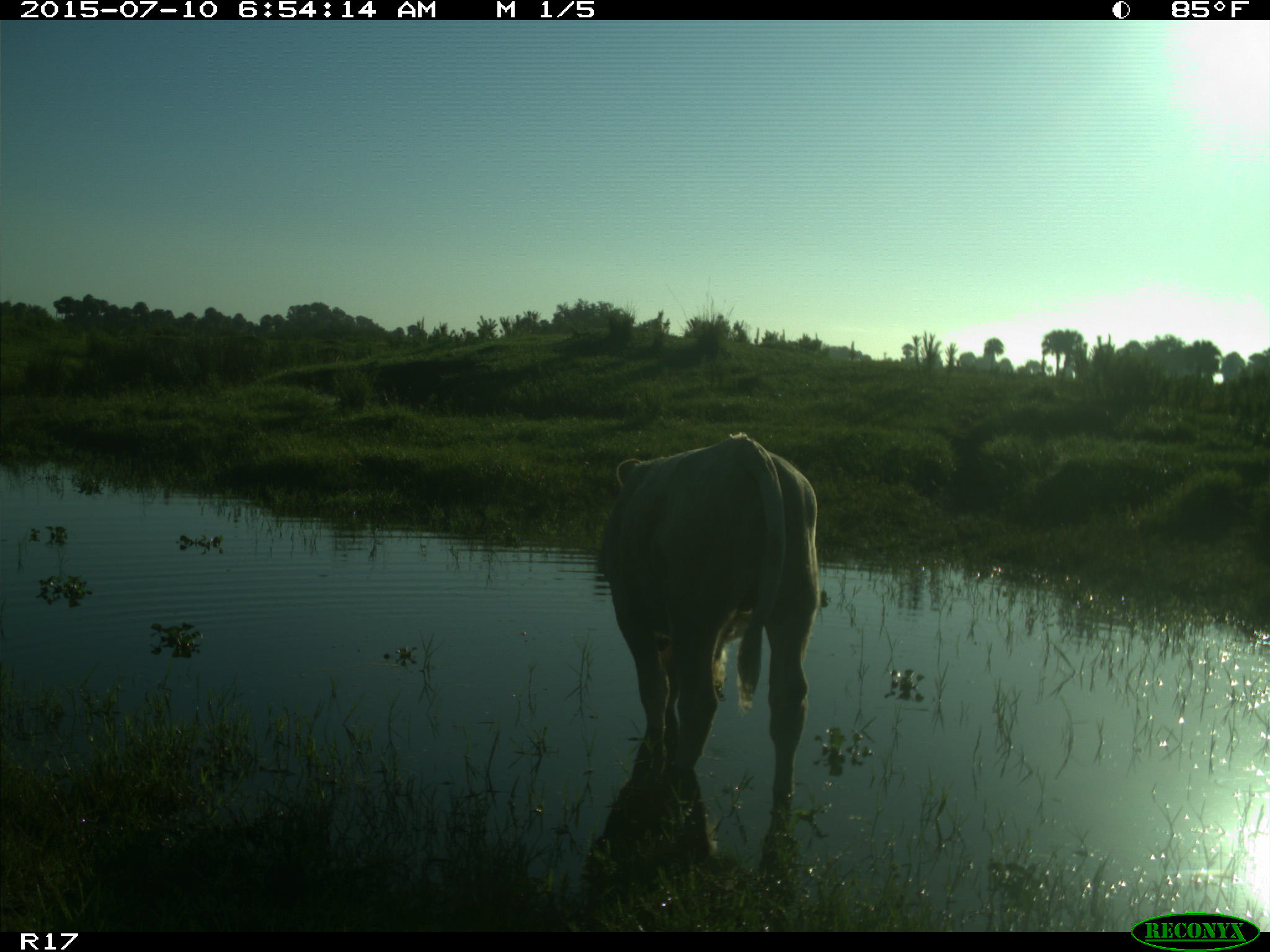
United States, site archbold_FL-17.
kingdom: Animalia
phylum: Chordata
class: Mammalia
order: Artiodactyla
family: Bovidae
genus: Bos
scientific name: Bos taurus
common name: domestic cow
Bos taurus (domestic cow).